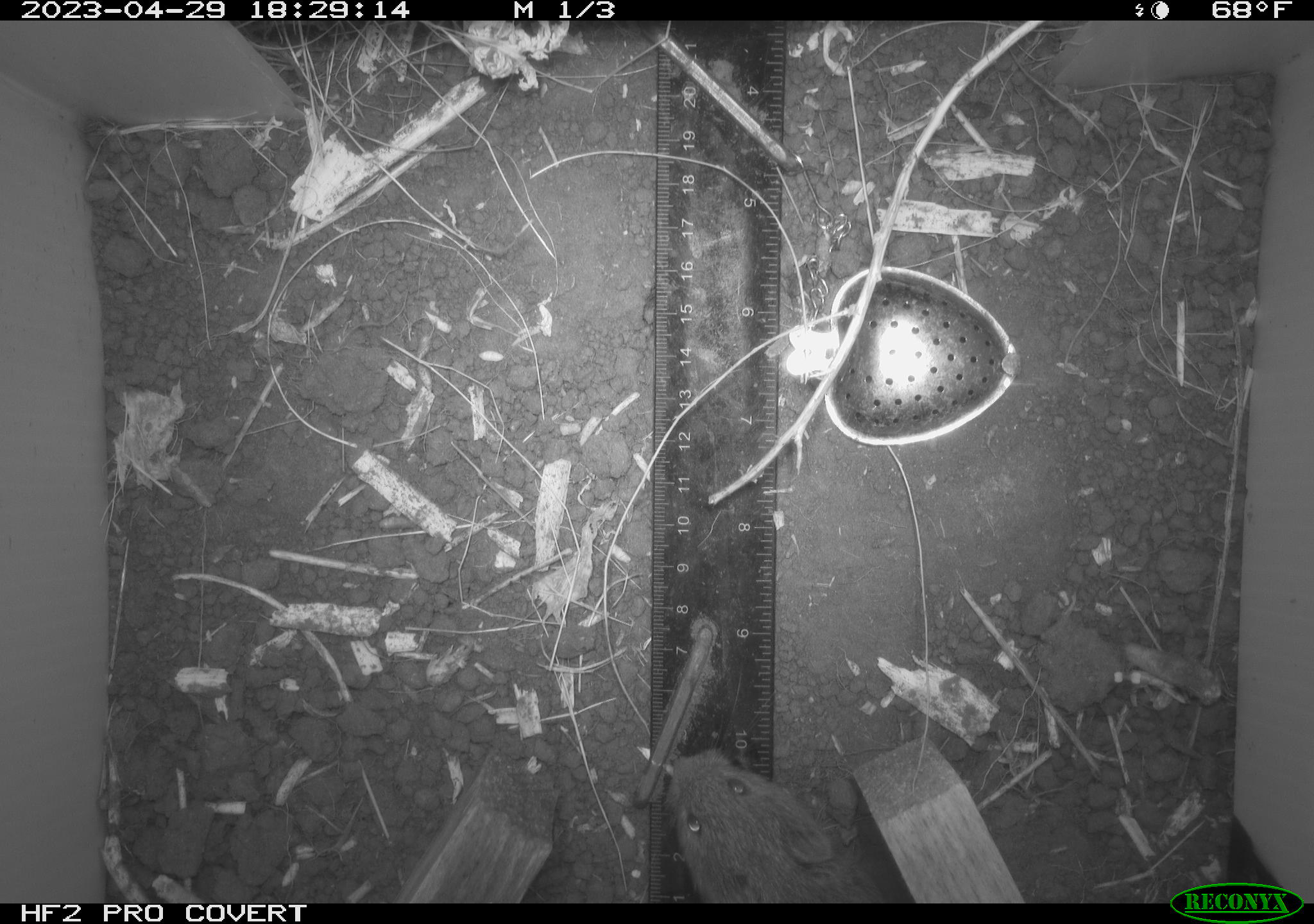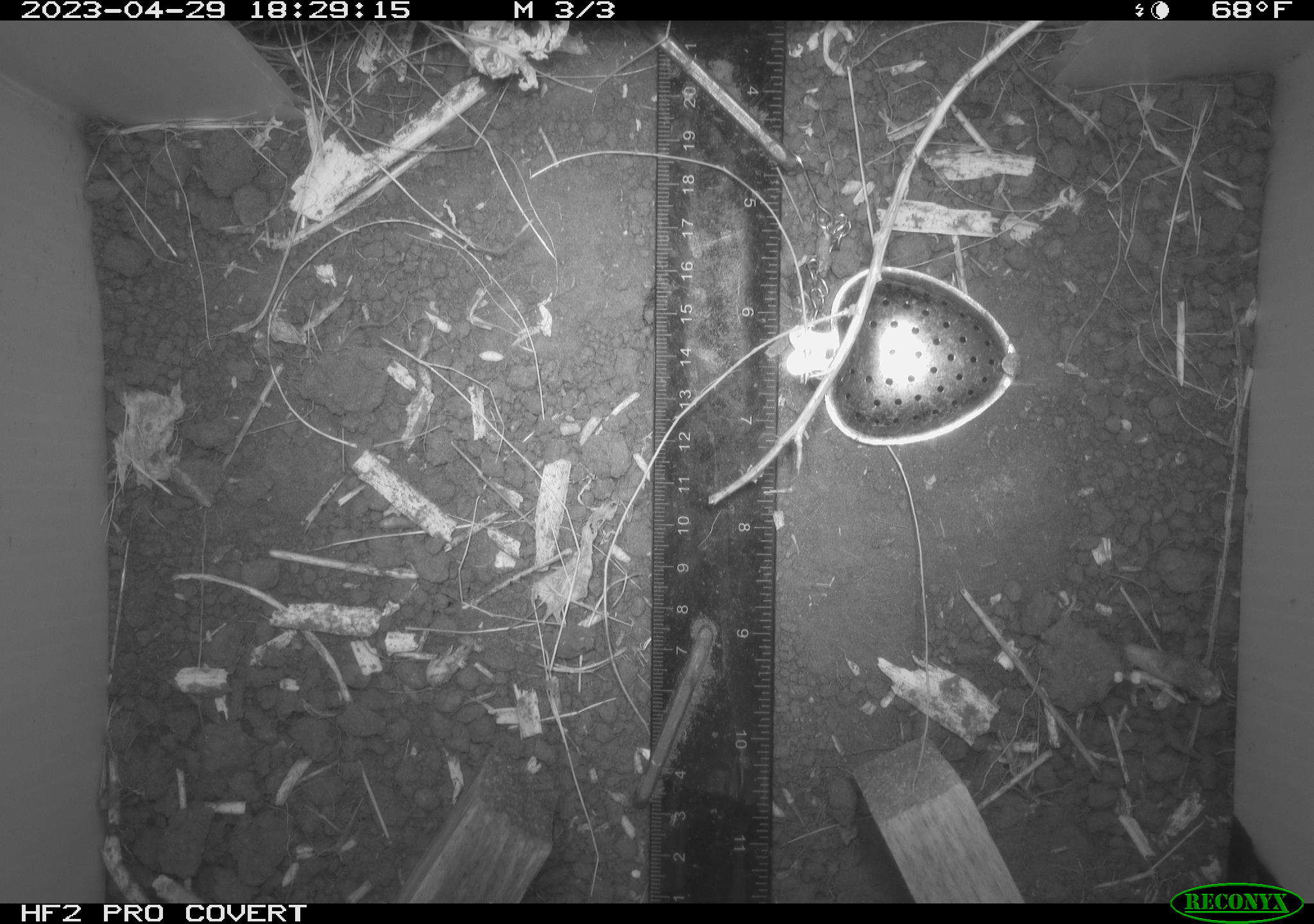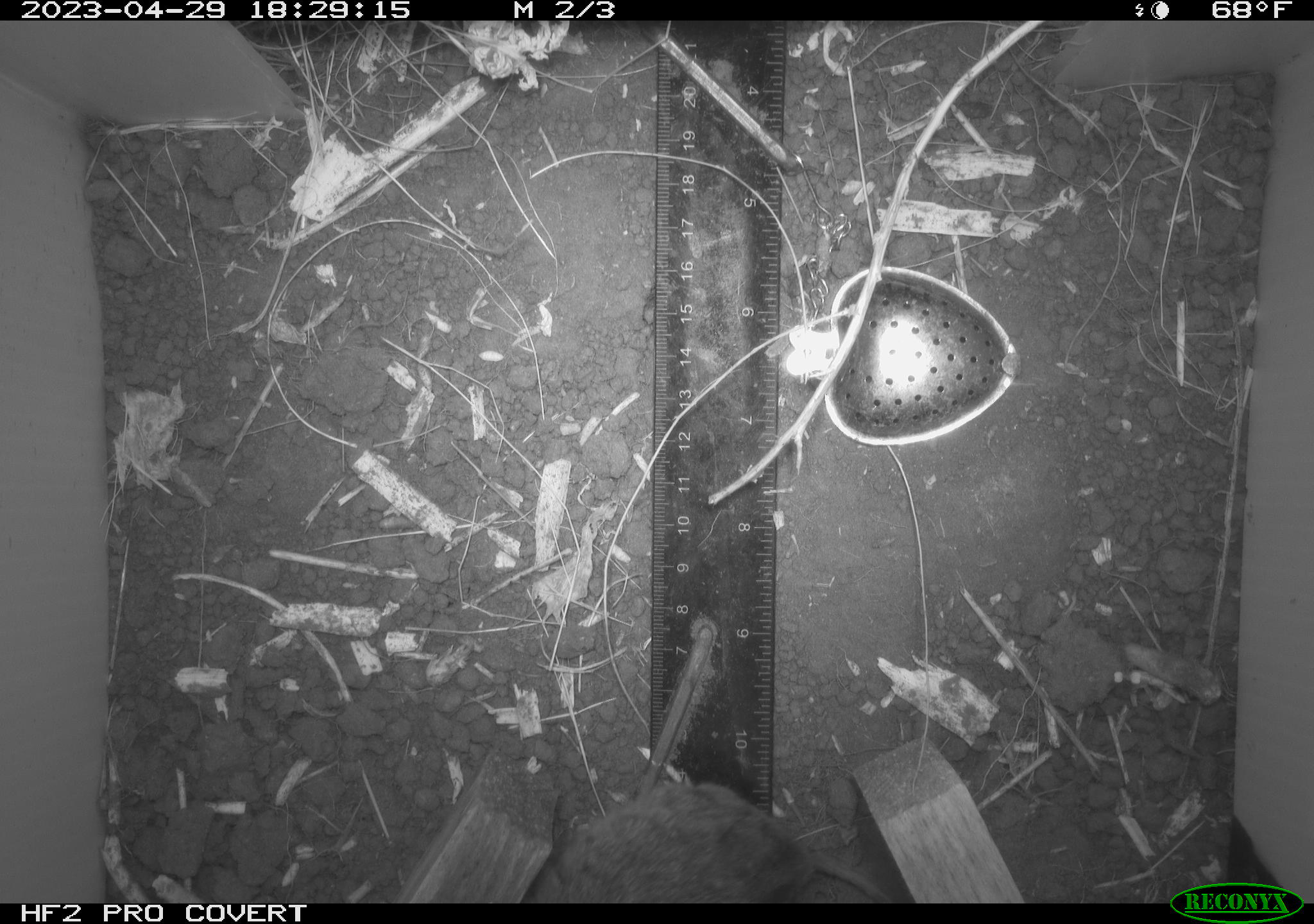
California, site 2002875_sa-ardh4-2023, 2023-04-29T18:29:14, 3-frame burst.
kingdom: Animalia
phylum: Chordata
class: Mammalia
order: Rodentia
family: Cricetidae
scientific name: Arvicolinae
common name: voles, lemmings, and muskrats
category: arvicolinae subfamily